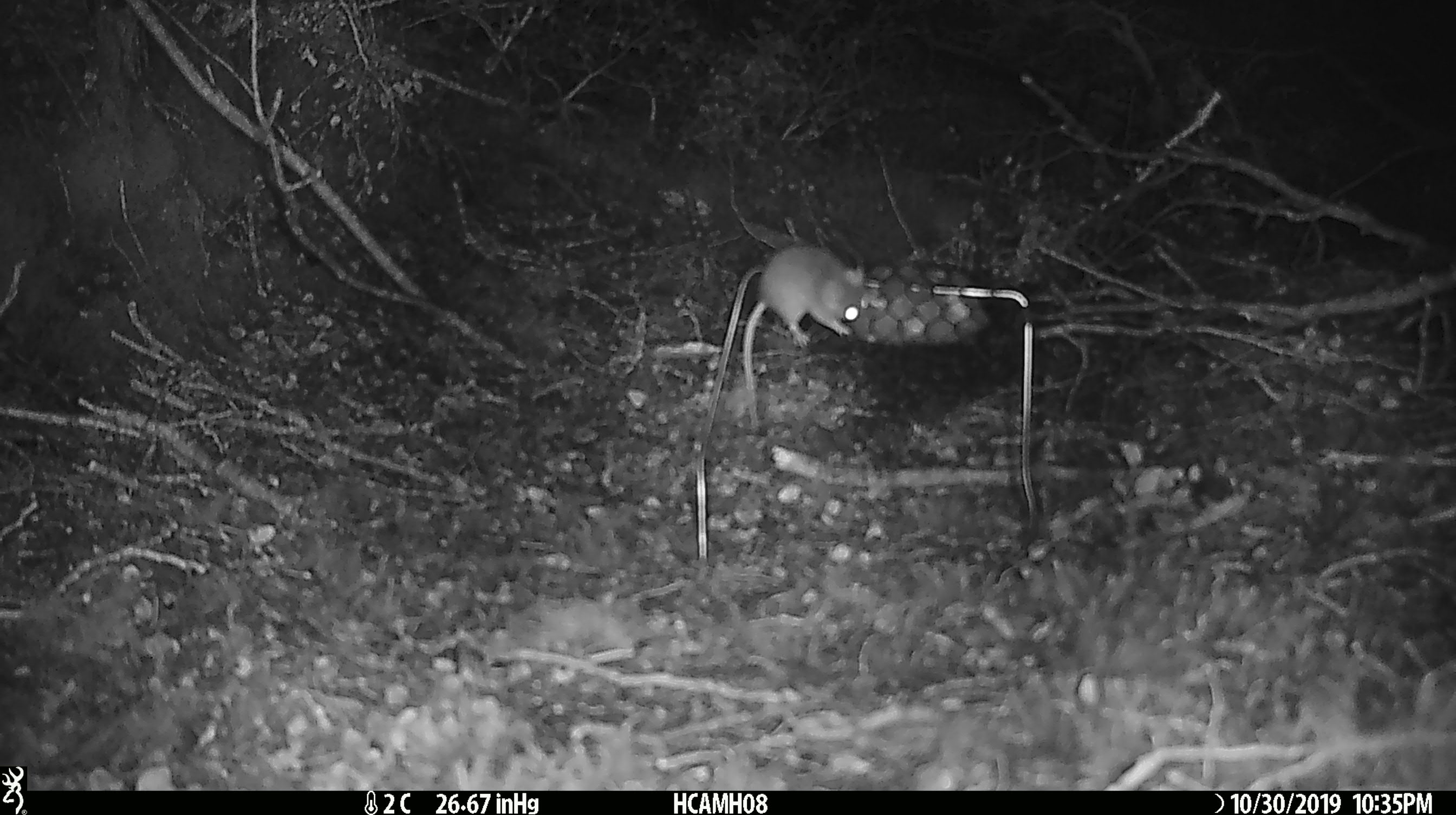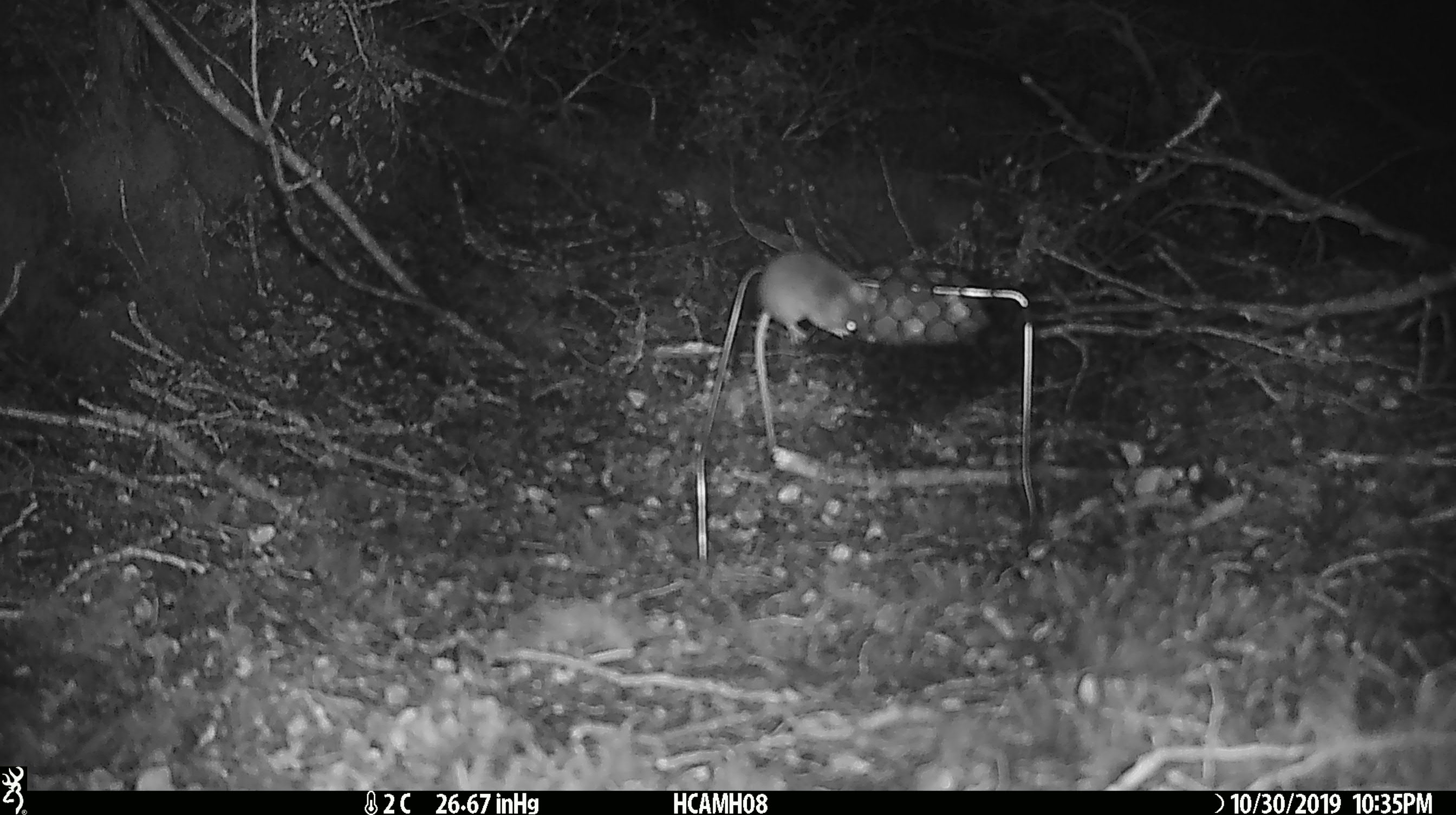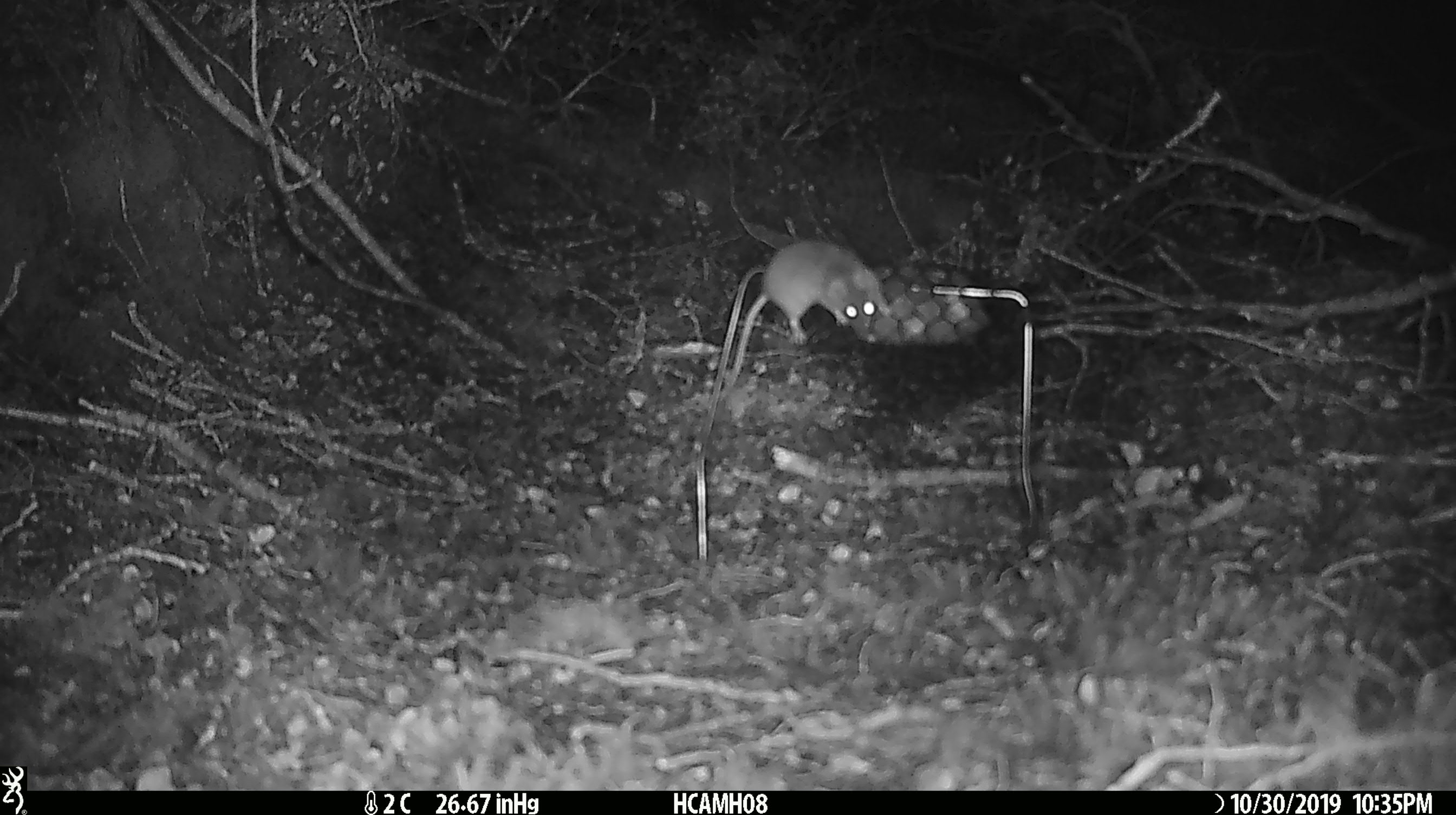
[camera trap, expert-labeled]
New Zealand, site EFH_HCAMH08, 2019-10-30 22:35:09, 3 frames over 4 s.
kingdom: Animalia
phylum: Chordata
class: Mammalia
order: Rodentia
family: Muridae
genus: Mus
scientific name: Mus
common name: mouse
Mouse (Mus).